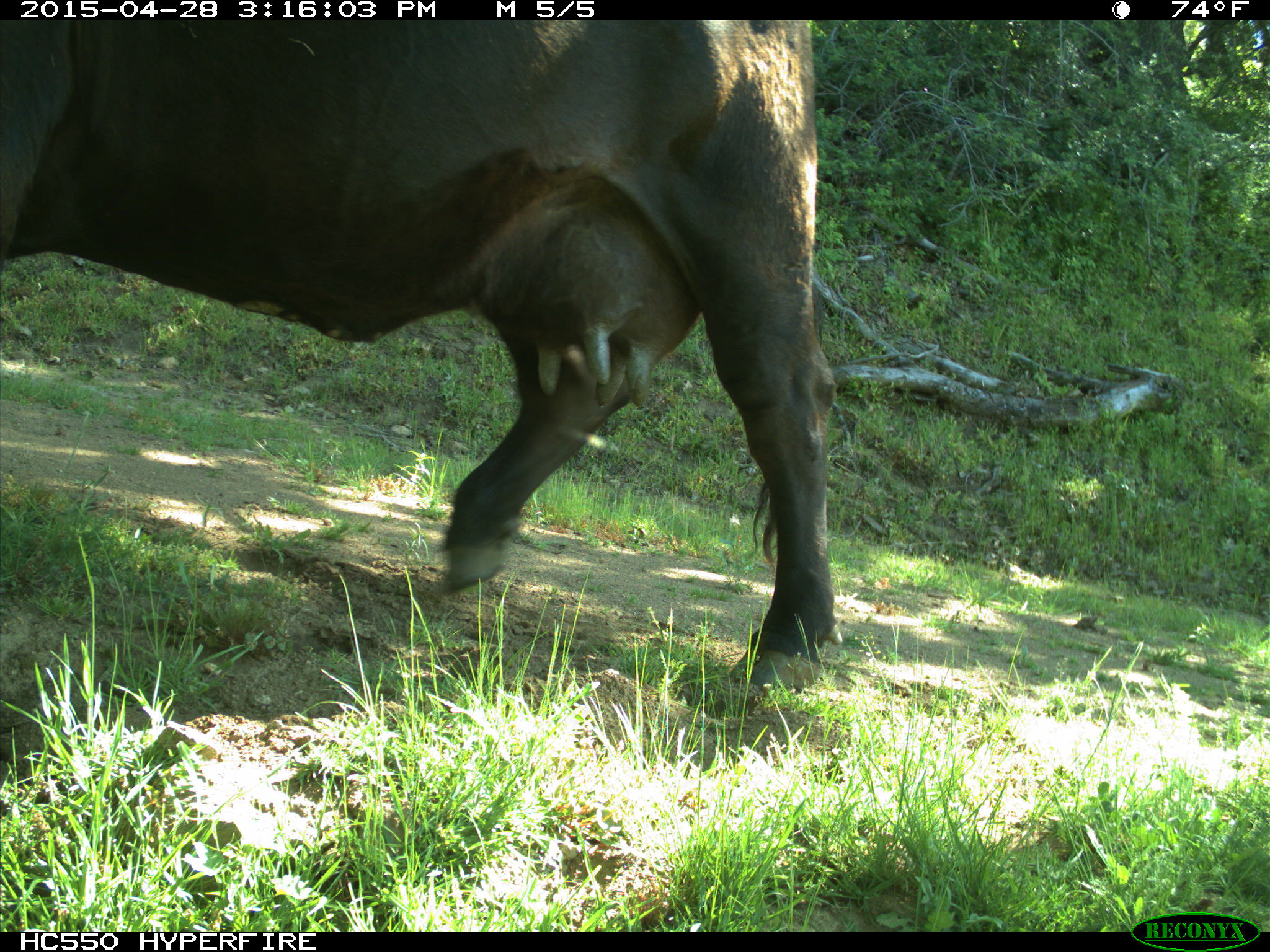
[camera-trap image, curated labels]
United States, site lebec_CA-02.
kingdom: Animalia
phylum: Chordata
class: Mammalia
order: Artiodactyla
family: Bovidae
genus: Bos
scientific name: Bos taurus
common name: domestic cow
Bos taurus (domestic cow).